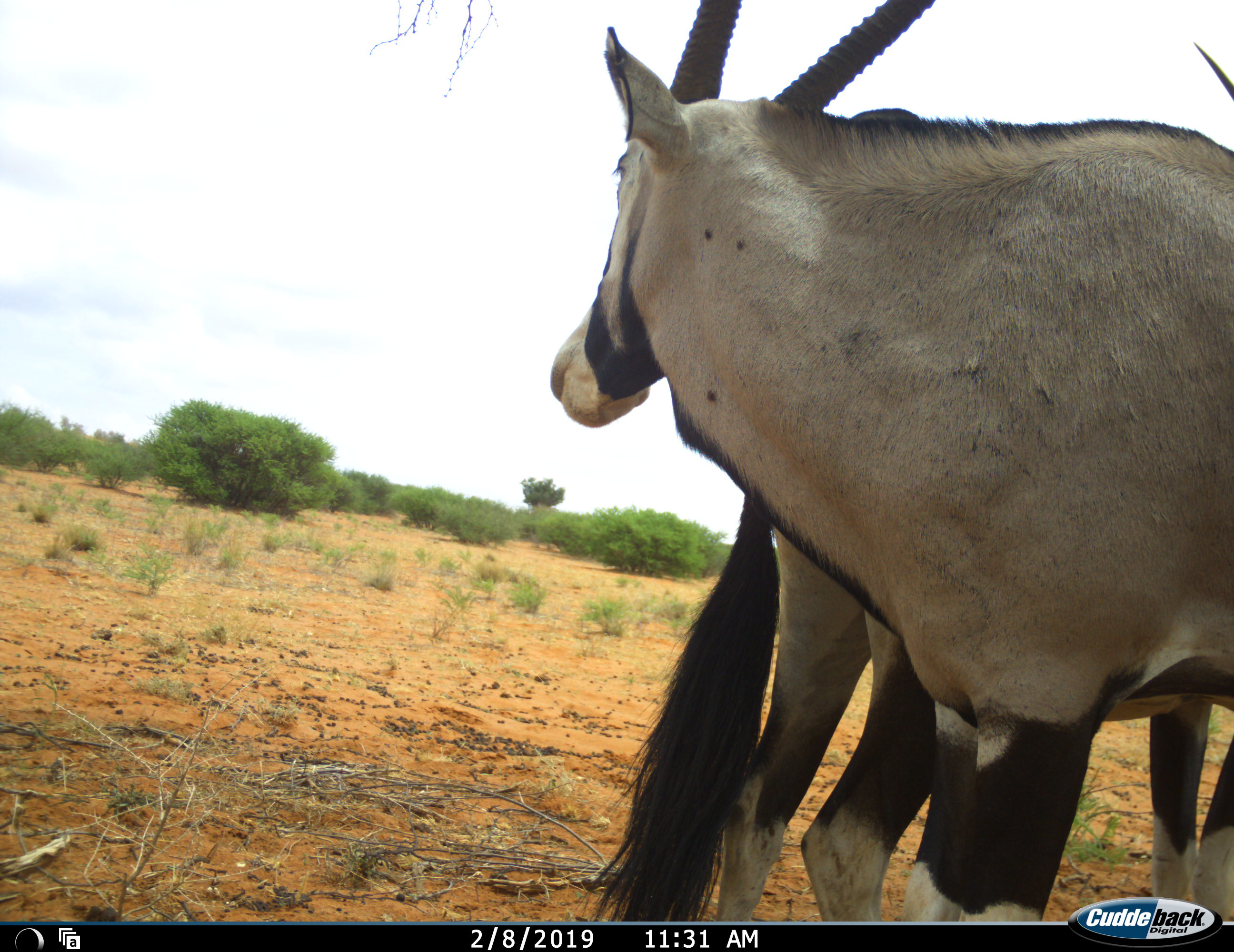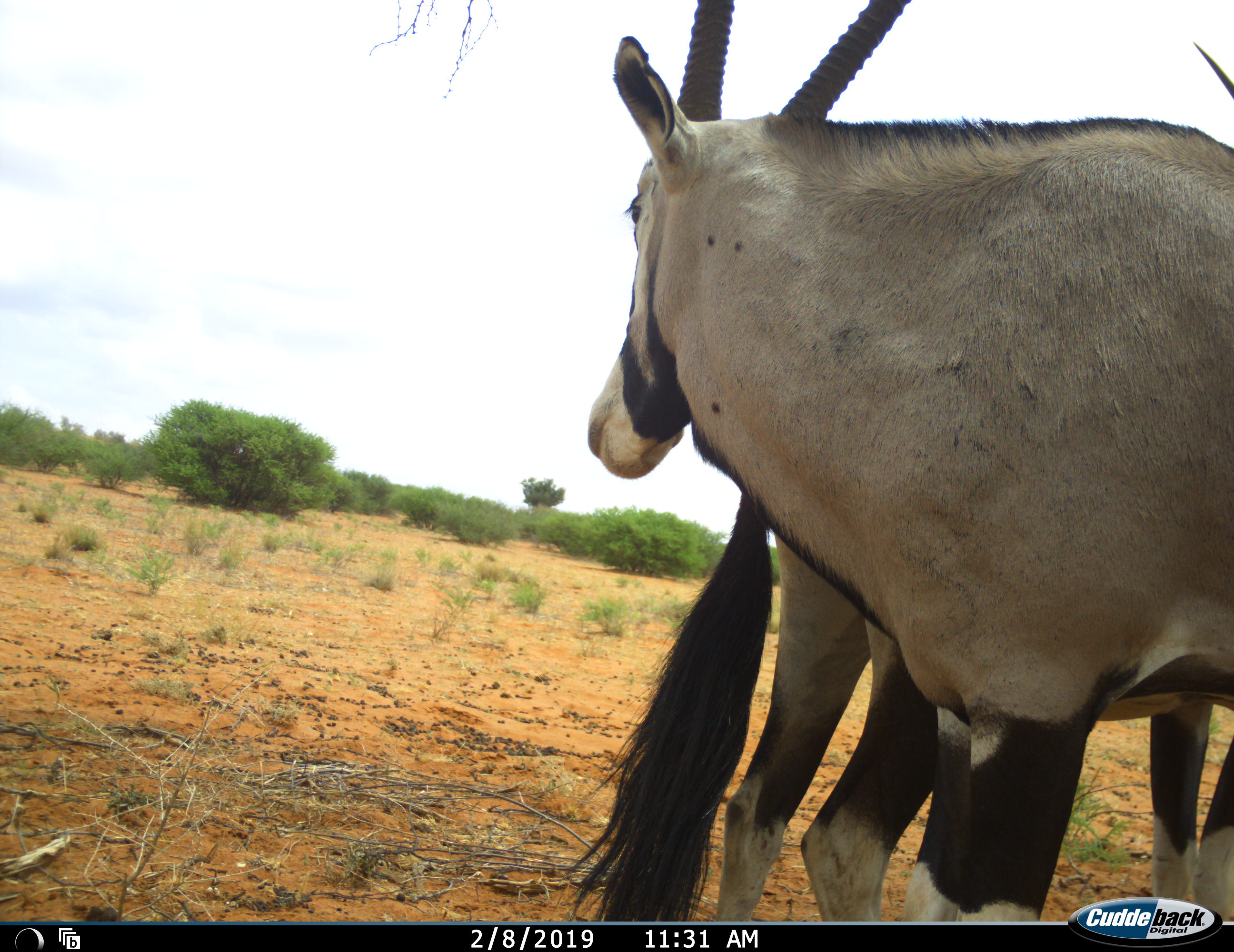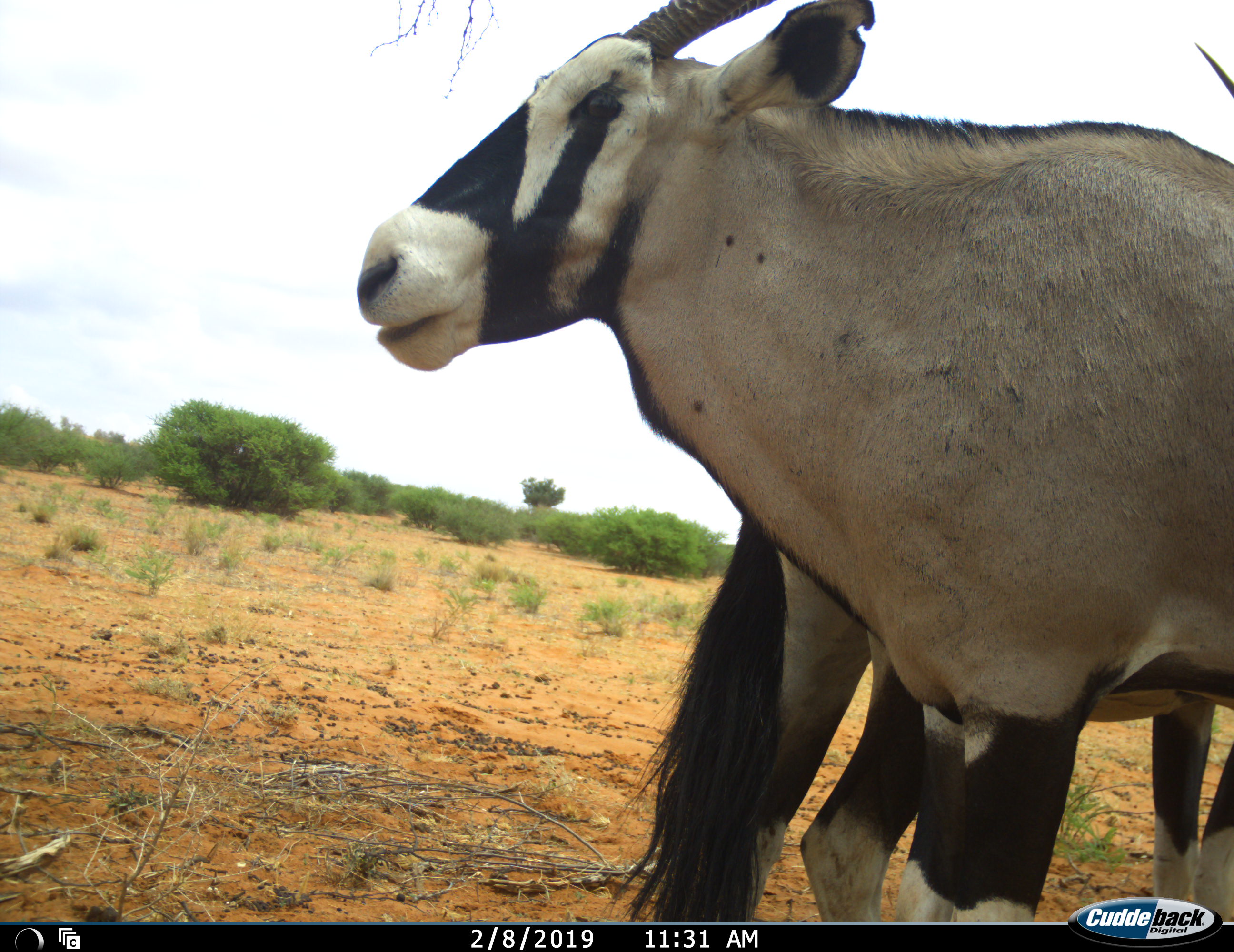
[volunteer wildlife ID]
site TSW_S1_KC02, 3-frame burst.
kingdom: Animalia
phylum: Chordata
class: Mammalia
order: Artiodactyla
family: Bovidae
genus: Oryx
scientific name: Oryx gazella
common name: gemsbok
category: oryx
Oryx (gemsbok) (Oryx gazella), count 2. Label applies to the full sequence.